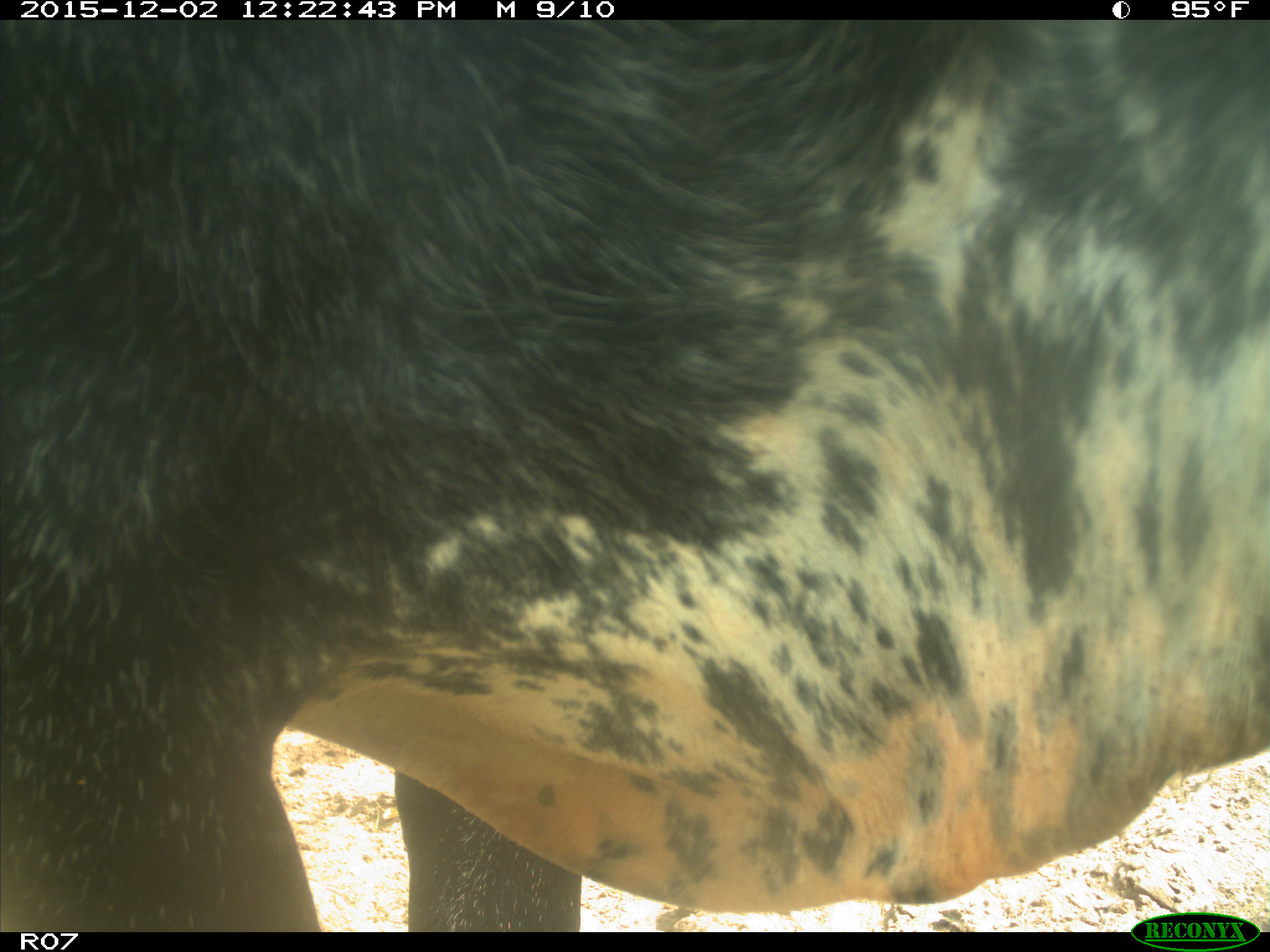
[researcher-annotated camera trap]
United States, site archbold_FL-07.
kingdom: Animalia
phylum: Chordata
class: Mammalia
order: Artiodactyla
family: Bovidae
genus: Bos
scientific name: Bos taurus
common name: domestic cow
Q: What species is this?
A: Bos taurus (domestic cow).